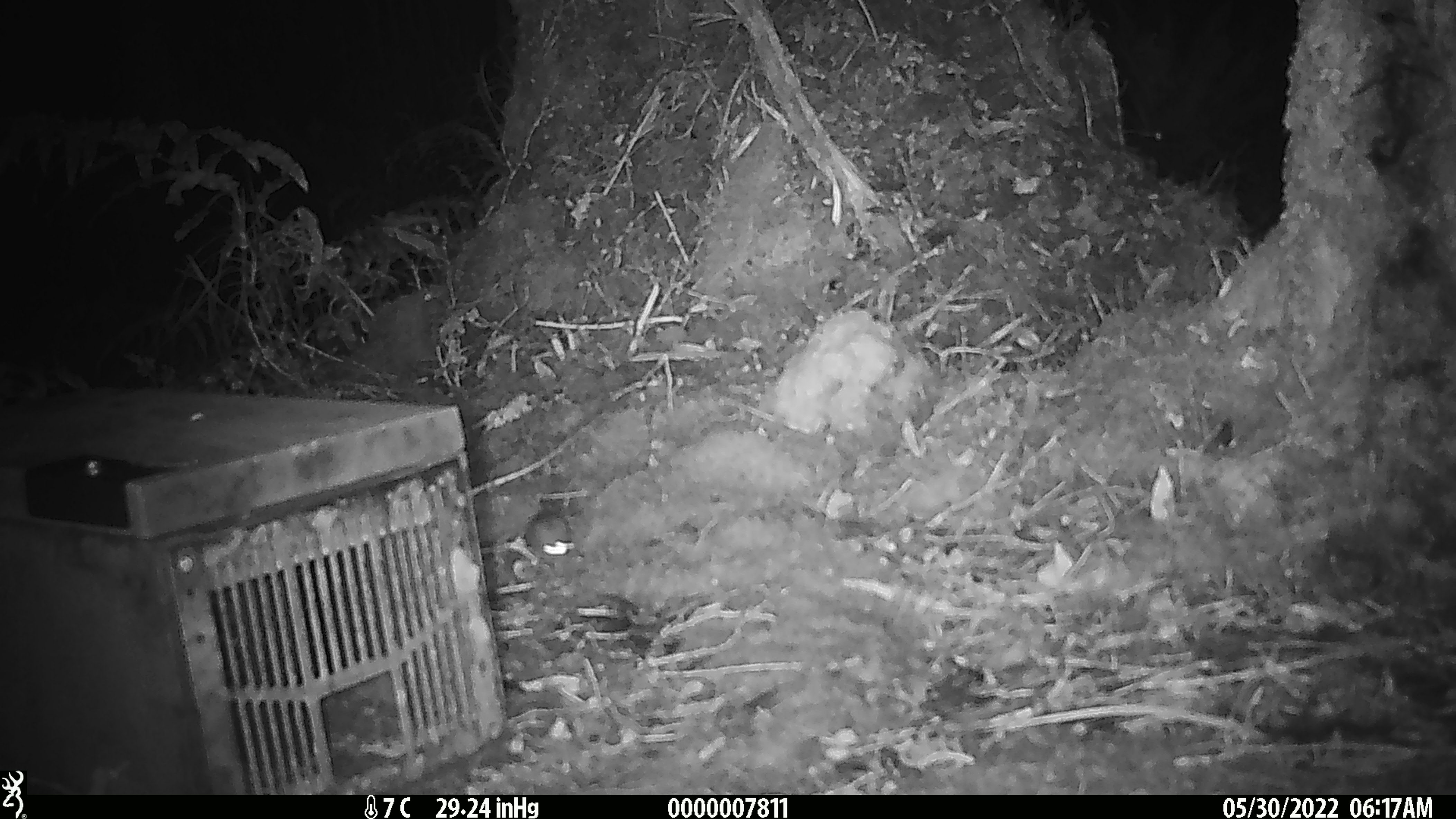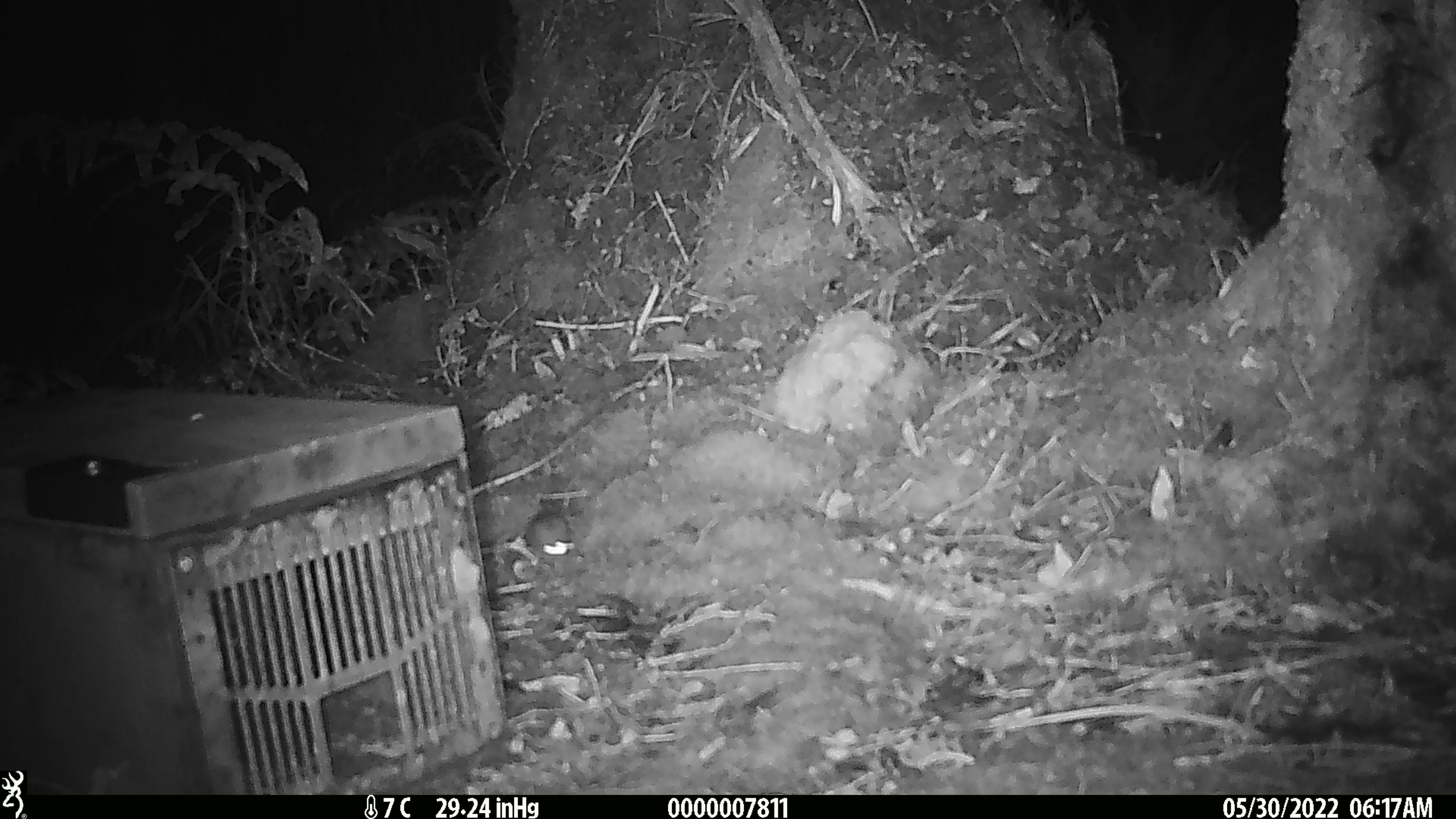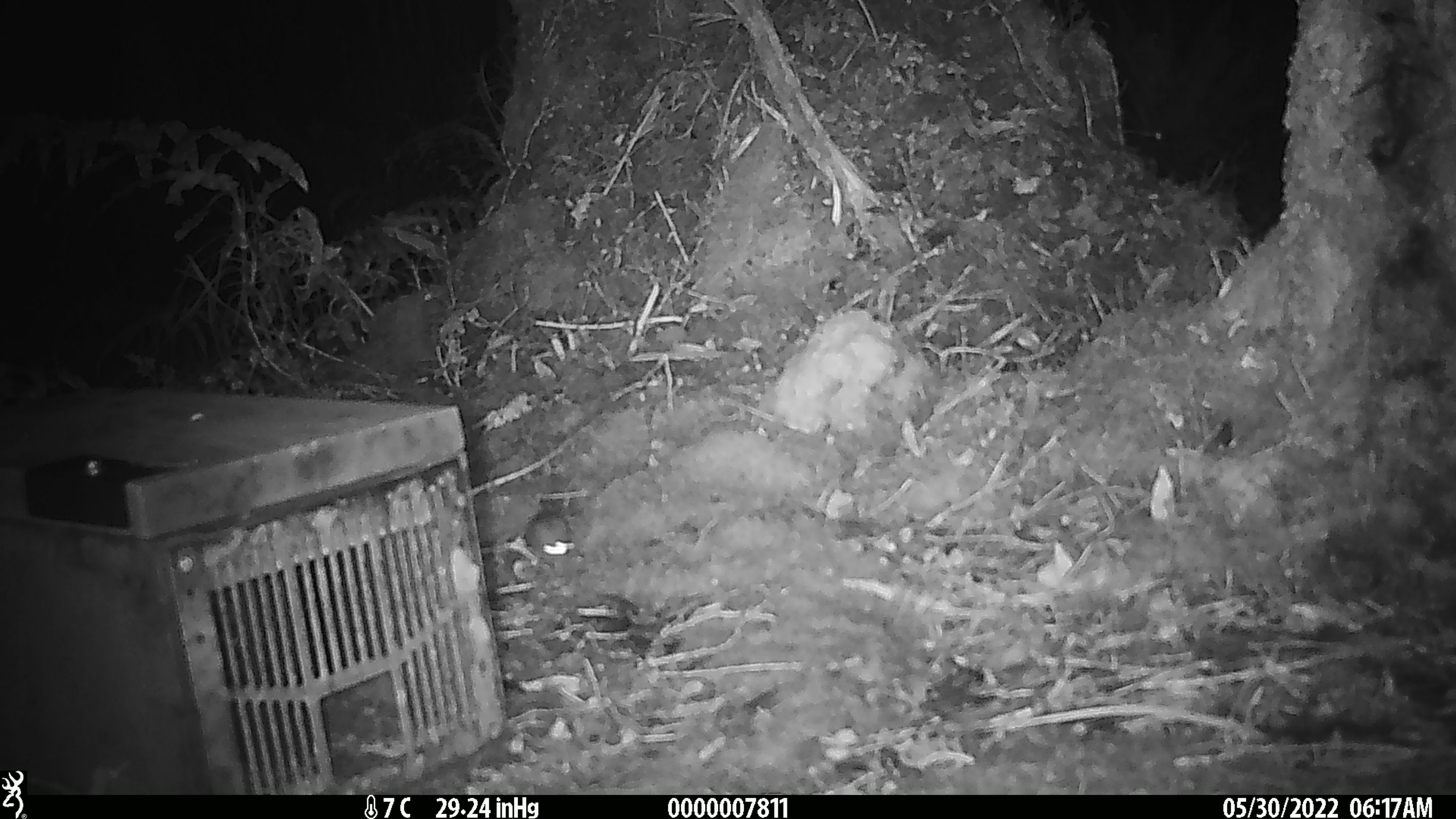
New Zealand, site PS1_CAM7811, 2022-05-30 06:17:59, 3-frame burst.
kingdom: Animalia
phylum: Chordata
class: Mammalia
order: Rodentia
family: Muridae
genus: Mus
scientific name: Mus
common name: mouse